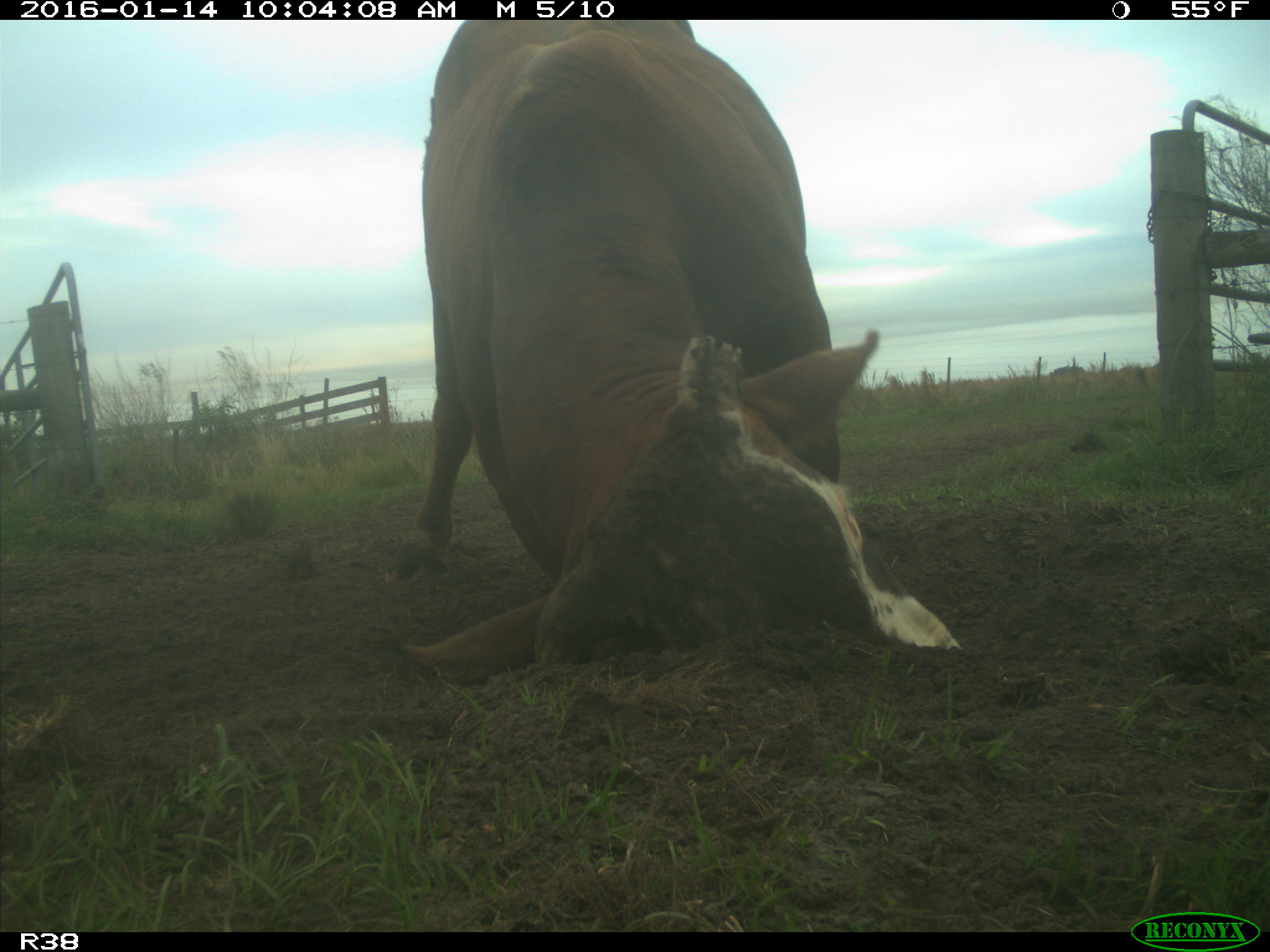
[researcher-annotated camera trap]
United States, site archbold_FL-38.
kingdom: Animalia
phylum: Chordata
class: Mammalia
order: Artiodactyla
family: Bovidae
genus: Bos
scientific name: Bos taurus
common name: domestic cow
Bos taurus (domestic cow).